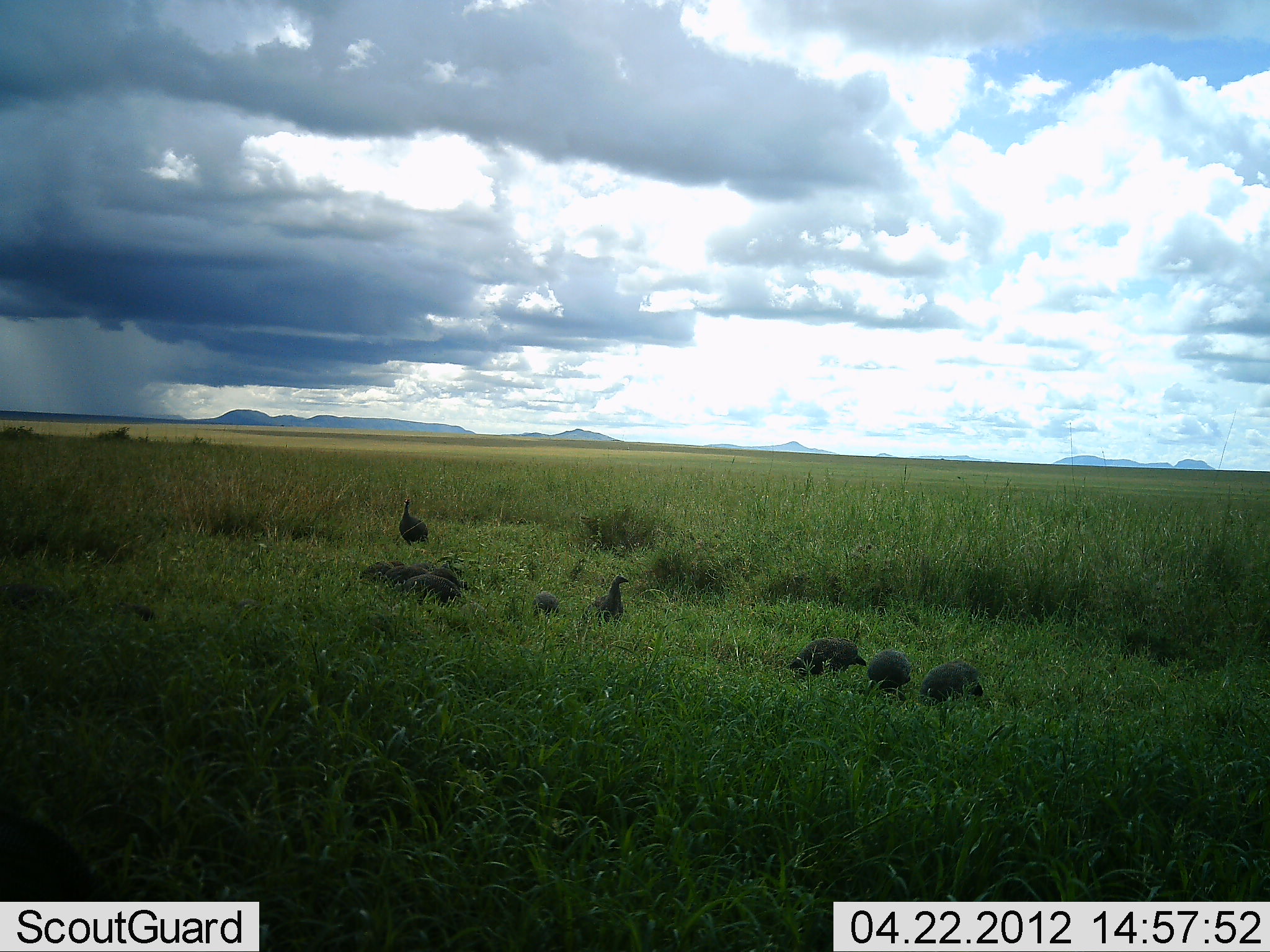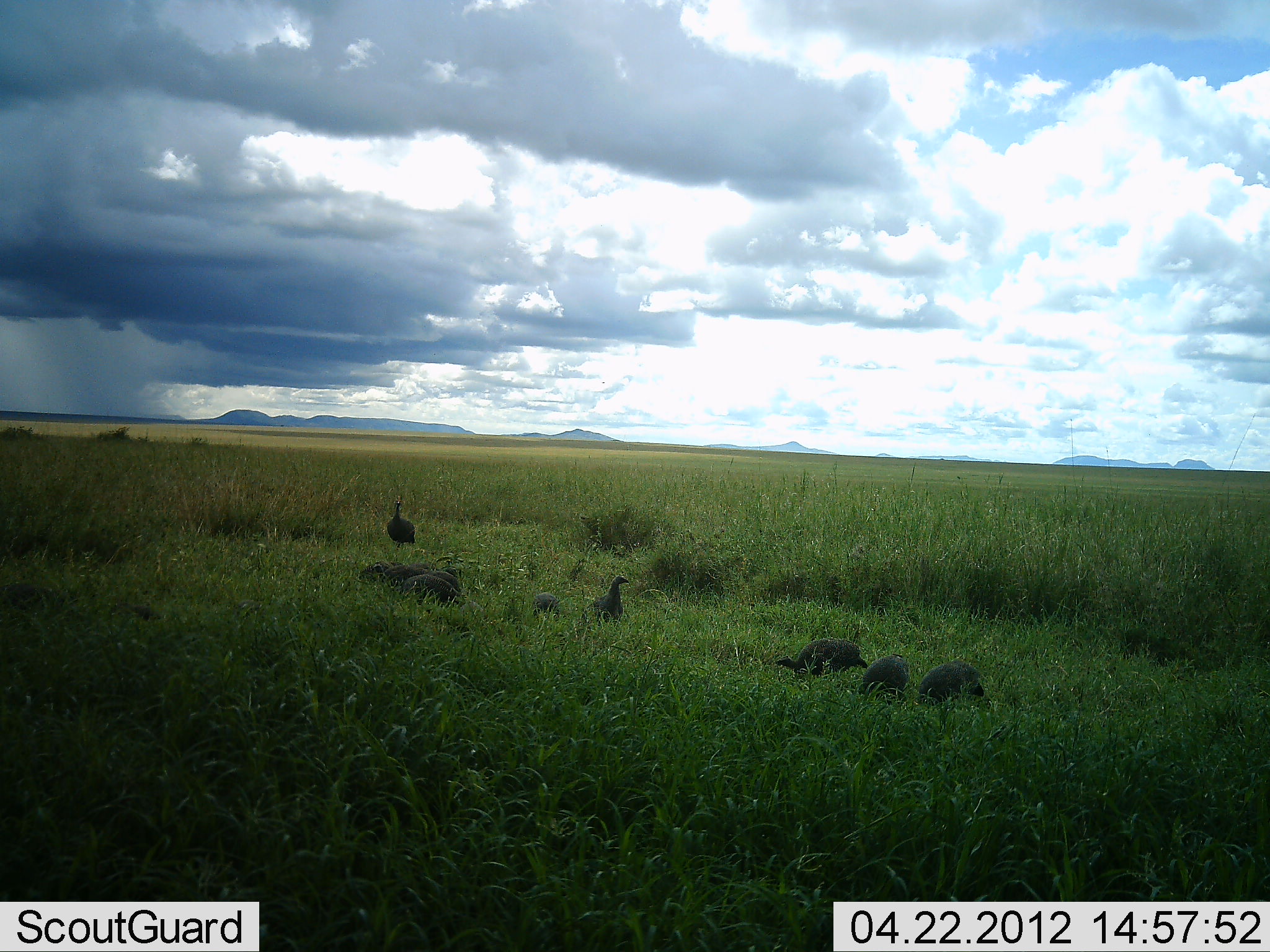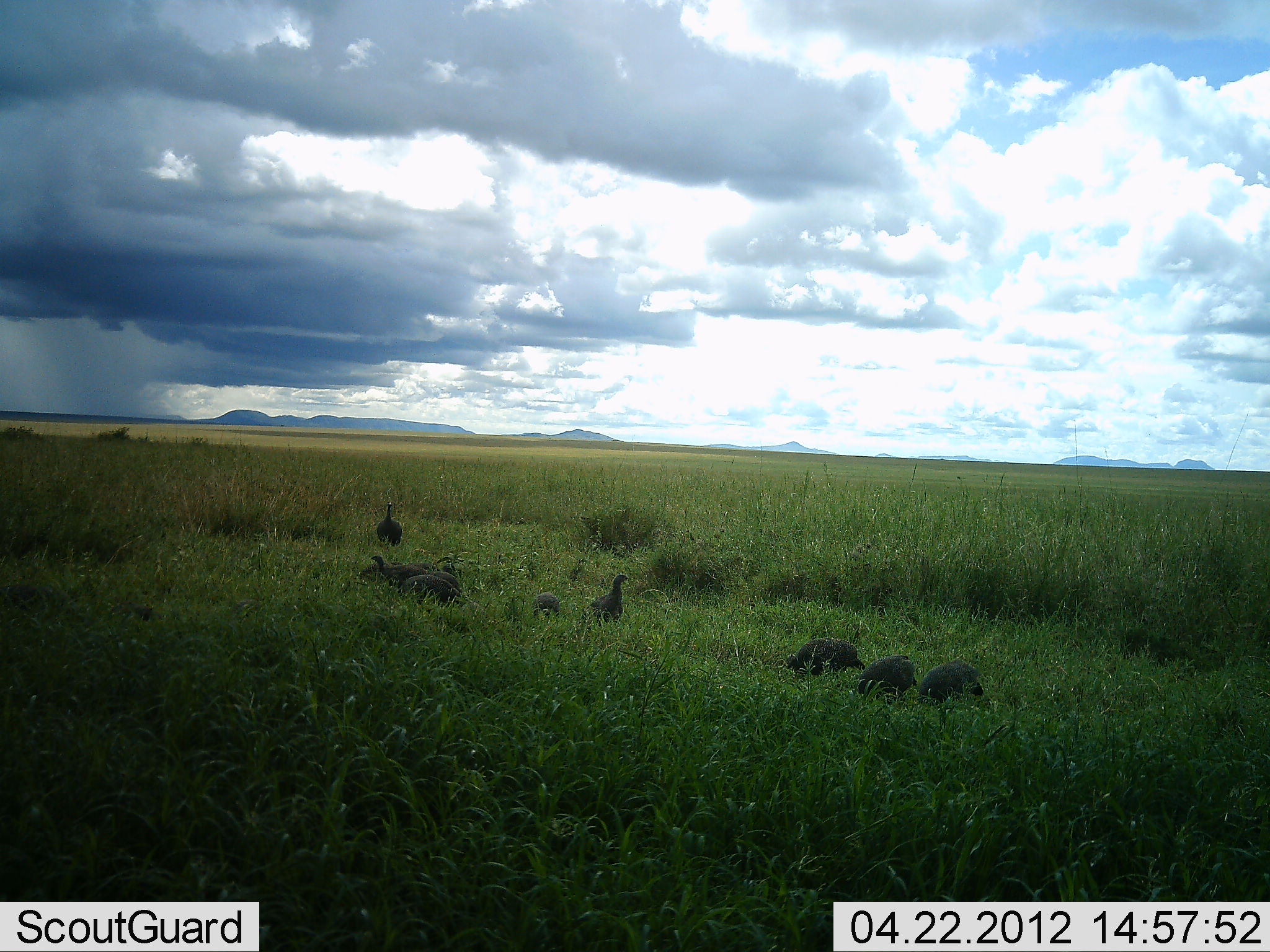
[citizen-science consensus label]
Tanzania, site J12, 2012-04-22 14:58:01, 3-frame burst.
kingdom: Animalia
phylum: Chordata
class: Aves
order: Galliformes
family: Numididae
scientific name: Numididae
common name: guinea fowl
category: guineafowl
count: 9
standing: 68%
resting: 16%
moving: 12%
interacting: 4%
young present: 4%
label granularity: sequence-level